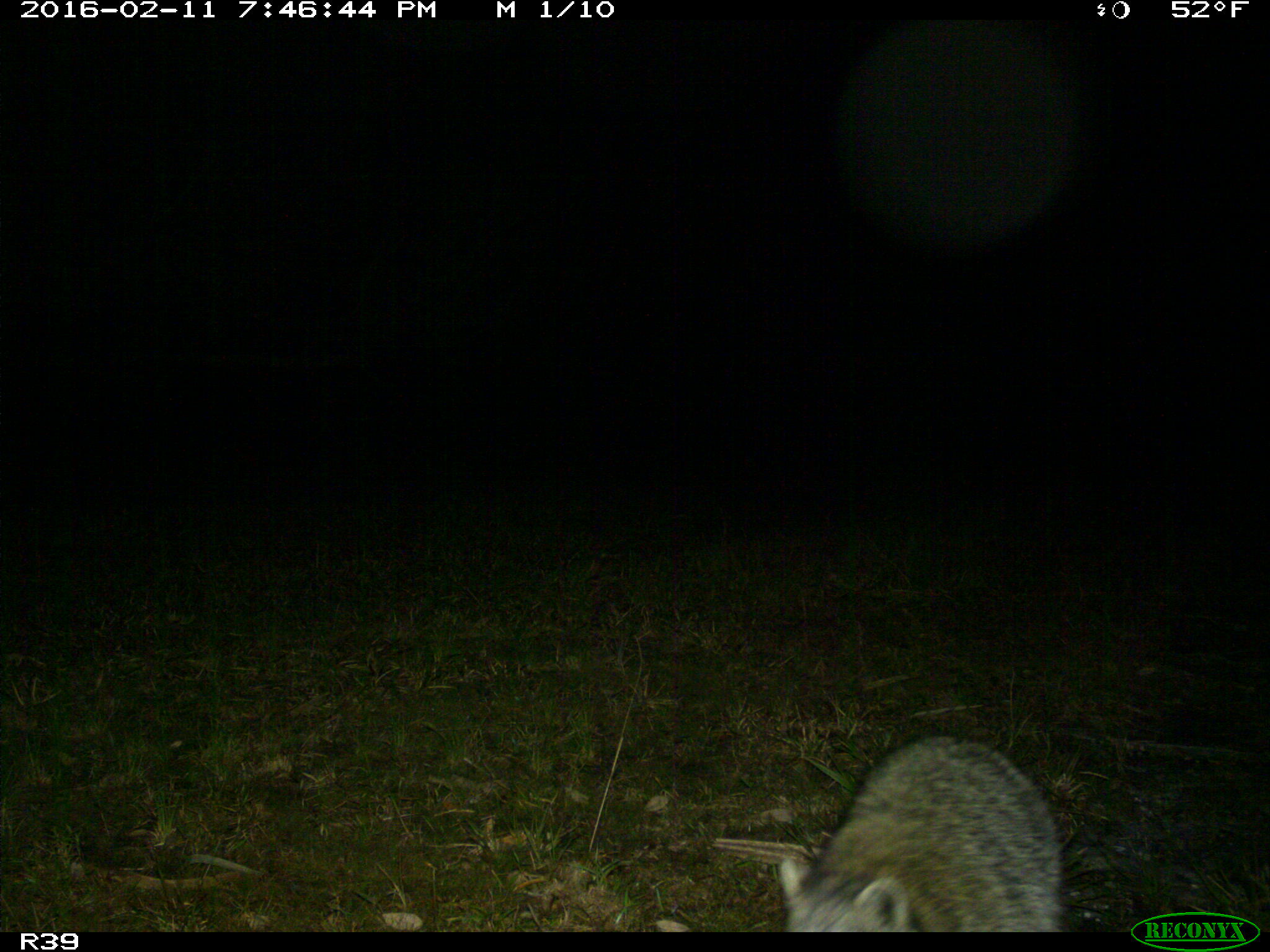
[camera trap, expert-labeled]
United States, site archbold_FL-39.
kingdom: Animalia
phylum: Chordata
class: Mammalia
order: Carnivora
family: Procyonidae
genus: Procyon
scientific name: Procyon lotor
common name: common raccoon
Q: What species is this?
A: Procyon lotor (common raccoon).